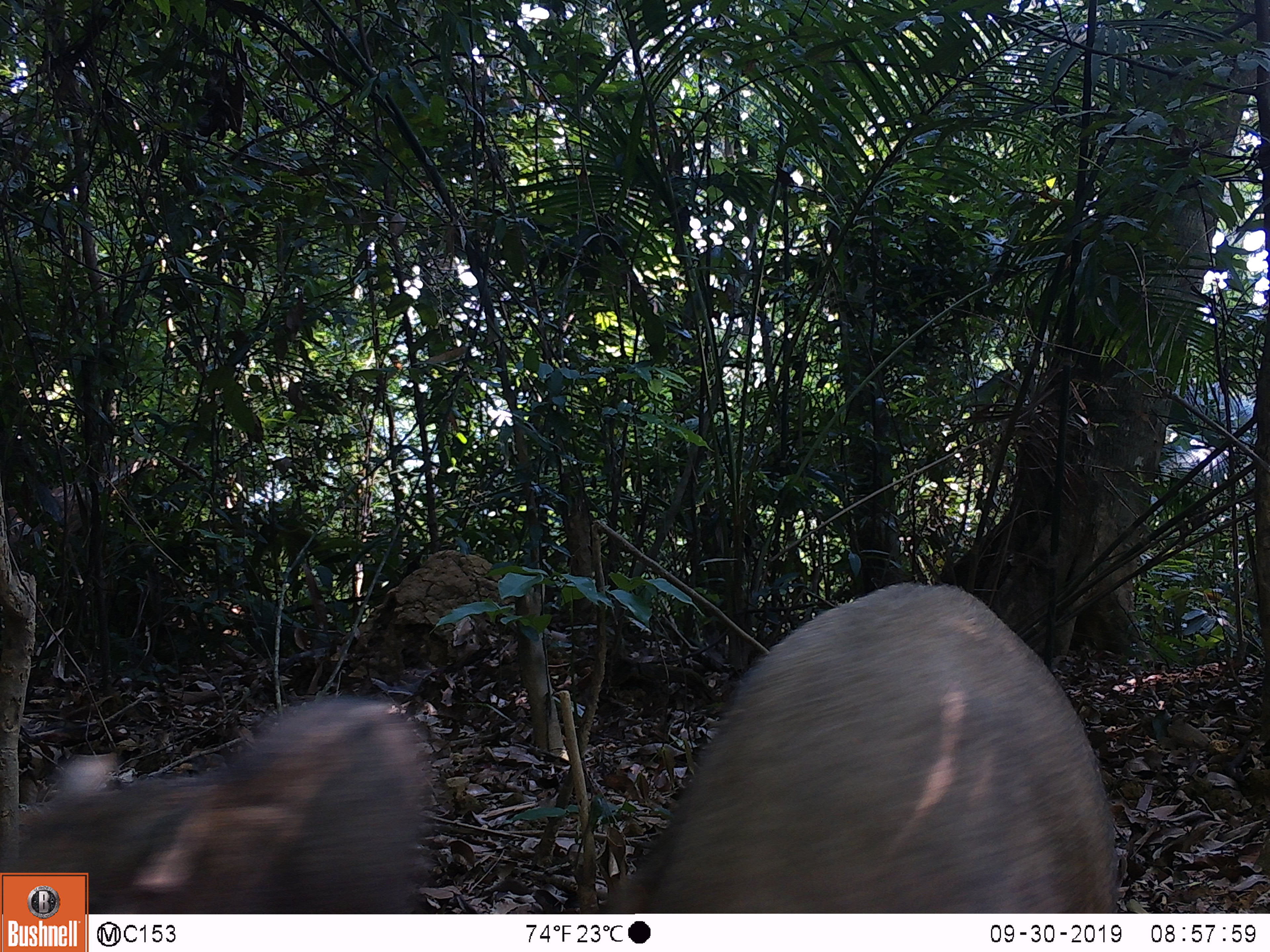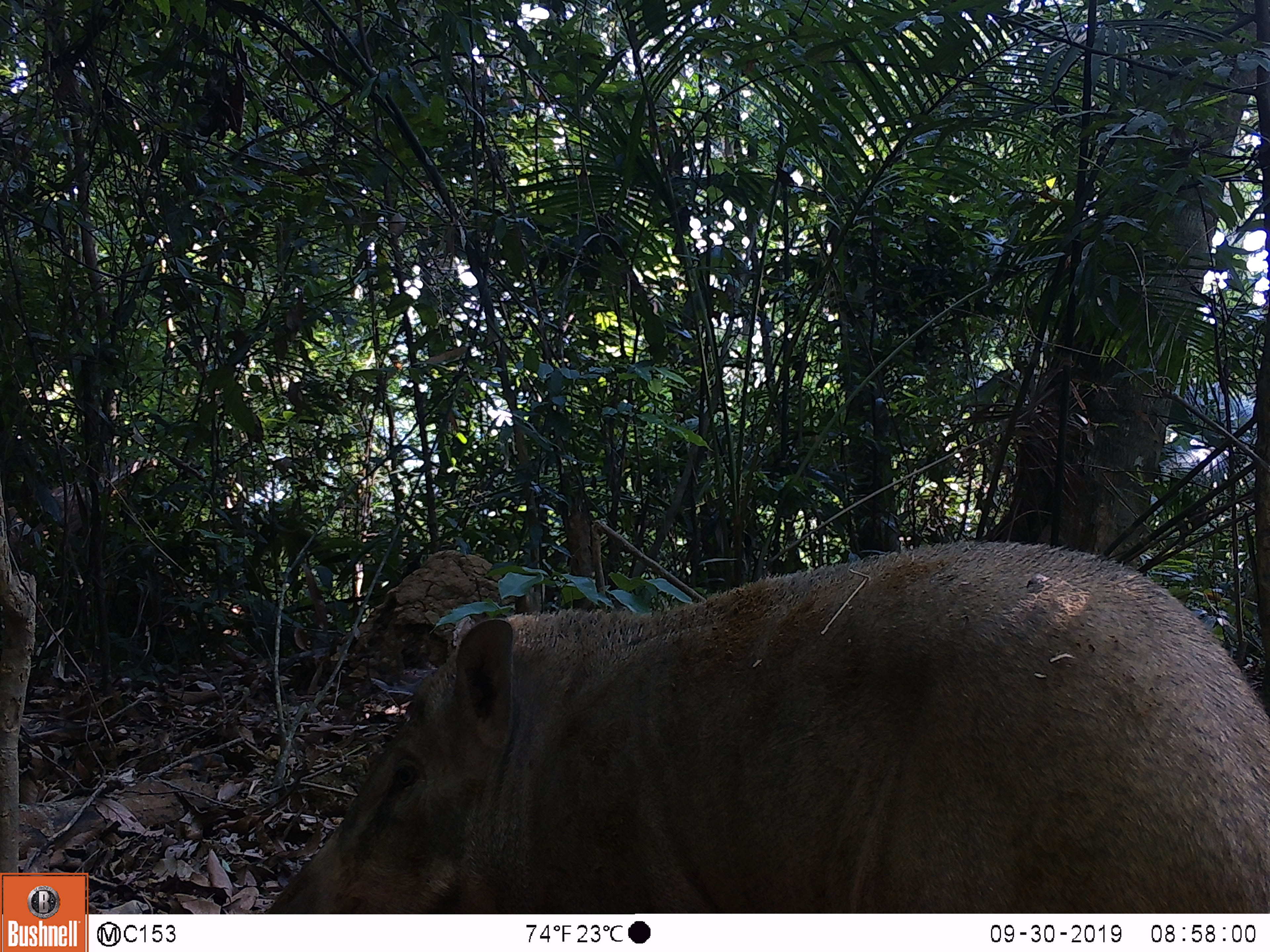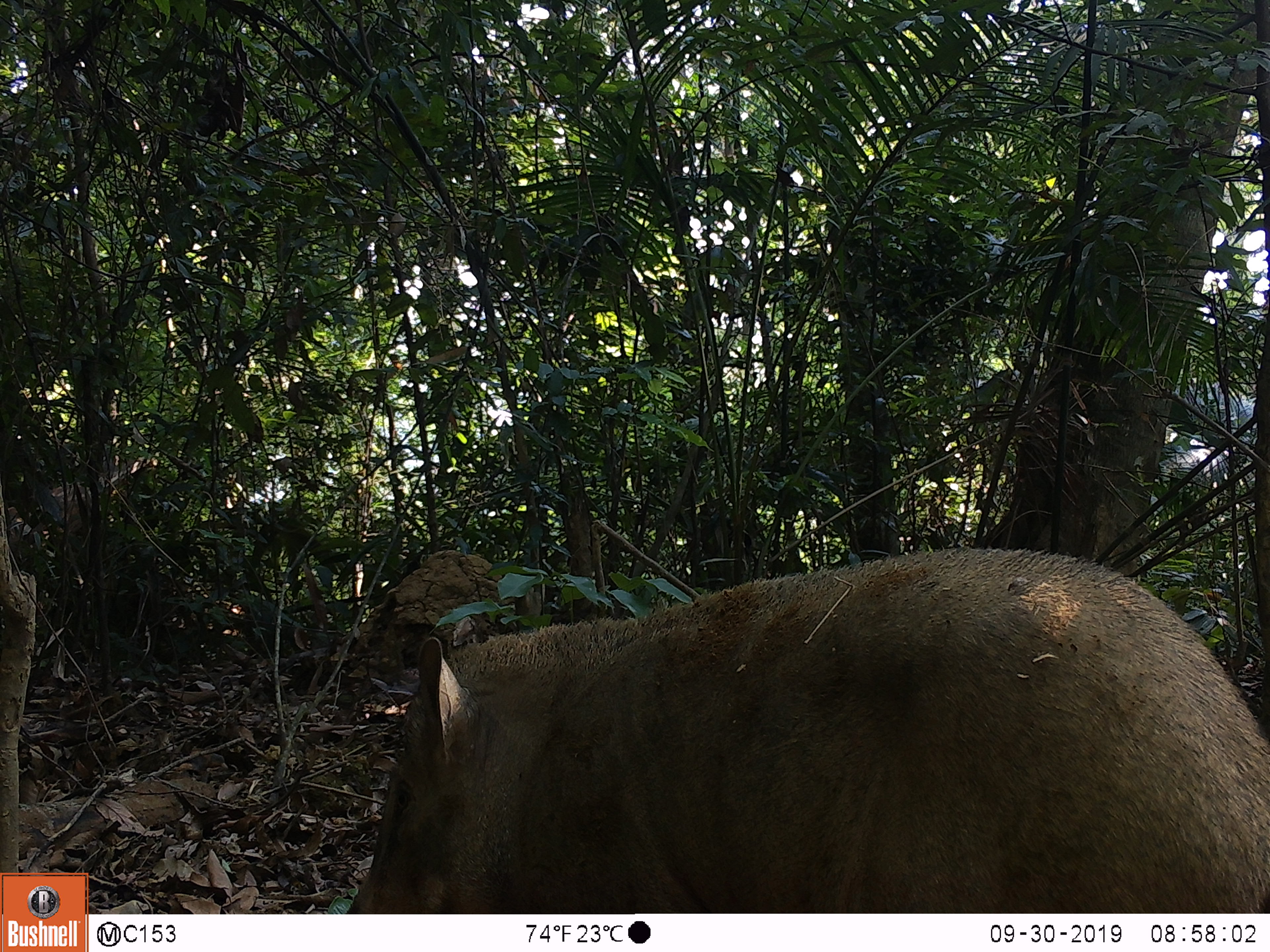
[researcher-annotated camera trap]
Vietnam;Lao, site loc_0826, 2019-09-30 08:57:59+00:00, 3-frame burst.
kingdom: Animalia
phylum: Chordata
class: Mammalia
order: Artiodactyla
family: Suidae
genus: Sus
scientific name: Sus scrofa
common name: eurasian wild pig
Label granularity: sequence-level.